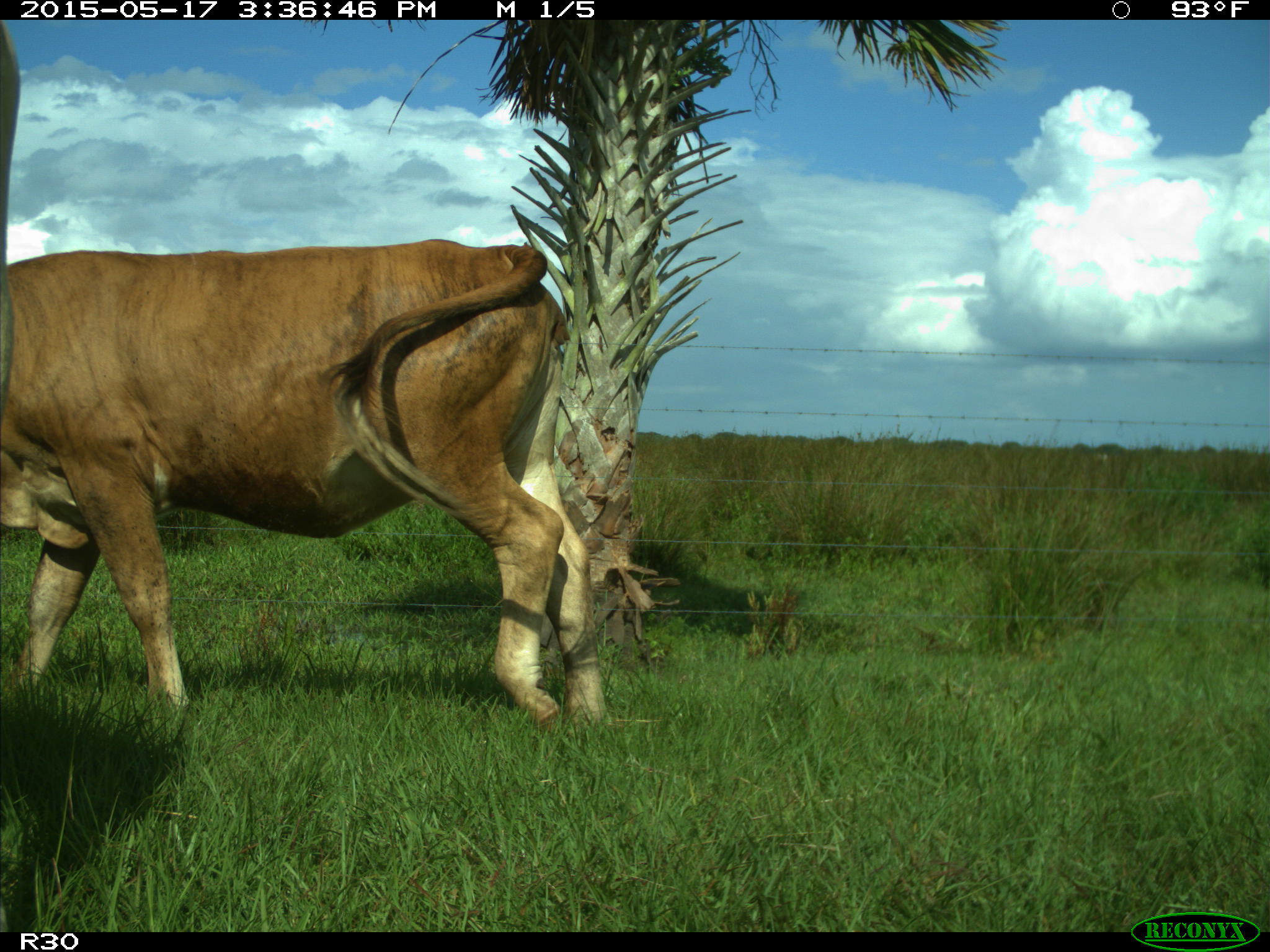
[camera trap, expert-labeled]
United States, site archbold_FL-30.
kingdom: Animalia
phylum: Chordata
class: Mammalia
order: Artiodactyla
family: Bovidae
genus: Bos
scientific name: Bos taurus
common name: domestic cow